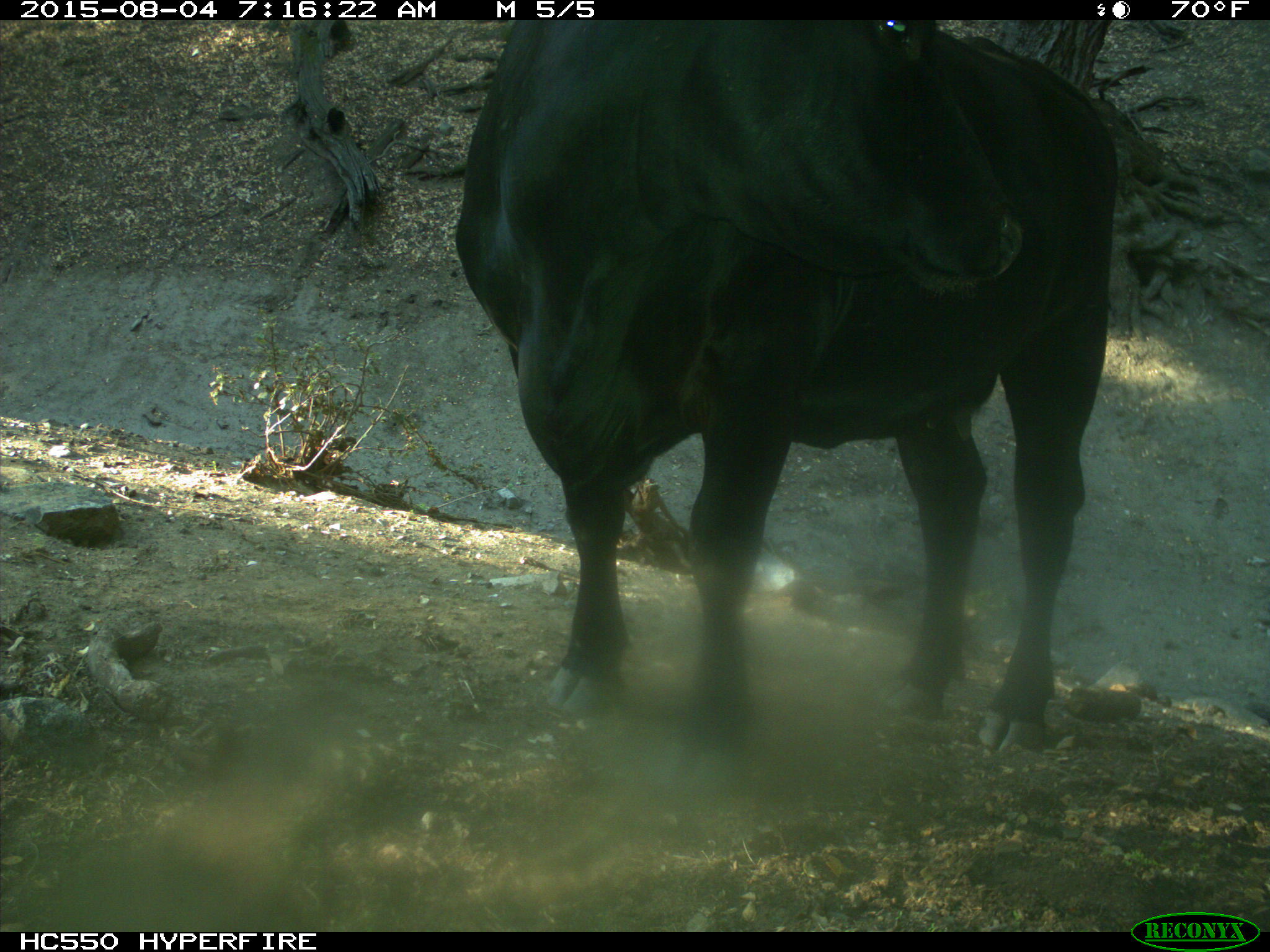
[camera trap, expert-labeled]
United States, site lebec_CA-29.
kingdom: Animalia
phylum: Chordata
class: Mammalia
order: Artiodactyla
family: Bovidae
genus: Bos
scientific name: Bos taurus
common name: domestic cow